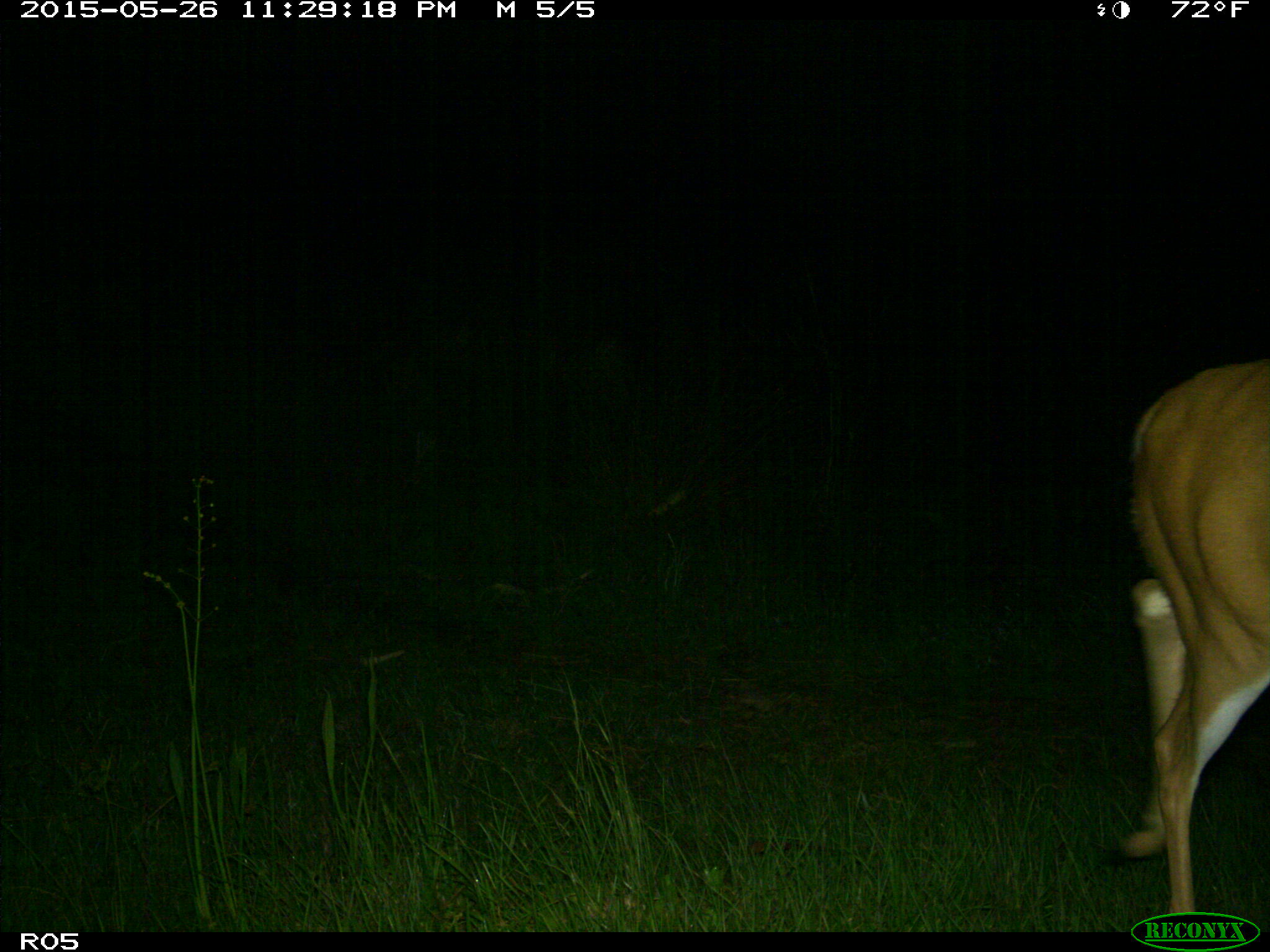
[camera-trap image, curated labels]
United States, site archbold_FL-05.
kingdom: Animalia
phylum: Chordata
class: Mammalia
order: Artiodactyla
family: Cervidae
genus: Odocoileus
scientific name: Odocoileus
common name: deer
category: unidentified deer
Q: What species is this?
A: Unidentified deer (deer) (Odocoileus).